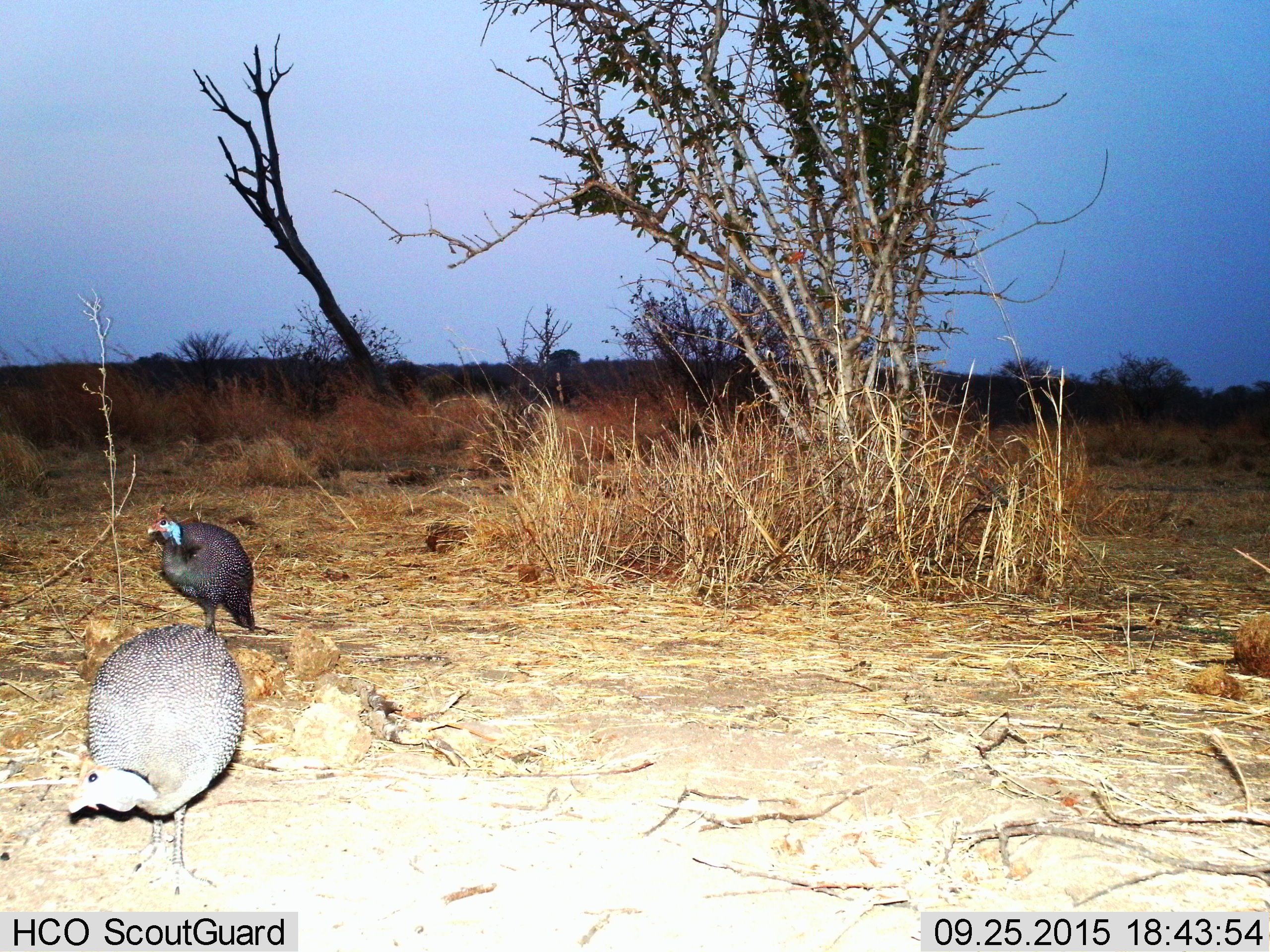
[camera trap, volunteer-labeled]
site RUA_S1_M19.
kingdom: Animalia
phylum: Chordata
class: Aves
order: Galliformes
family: Numididae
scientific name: Numididae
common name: guineafowl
Guineafowl (Numididae), count 2. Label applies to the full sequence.